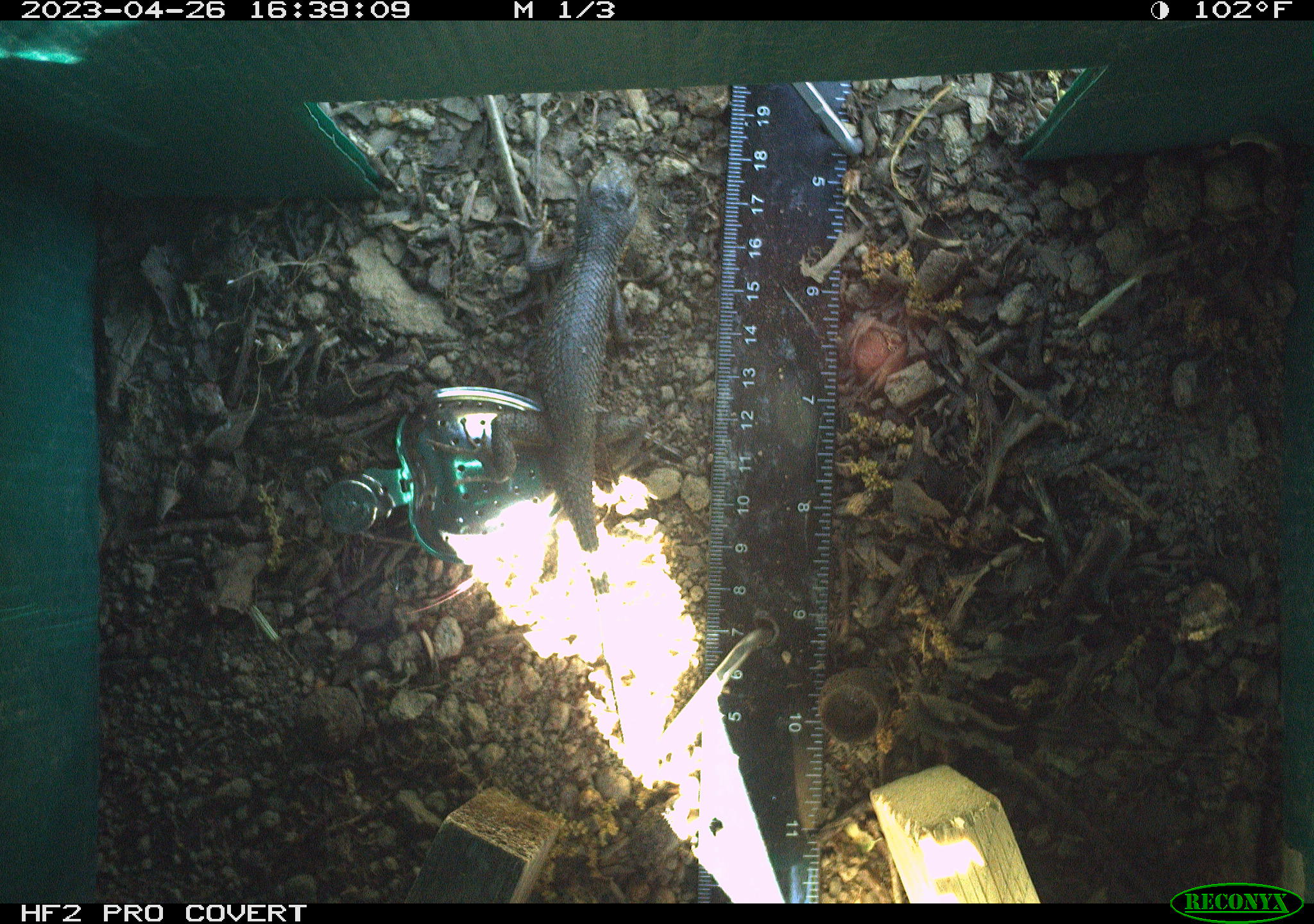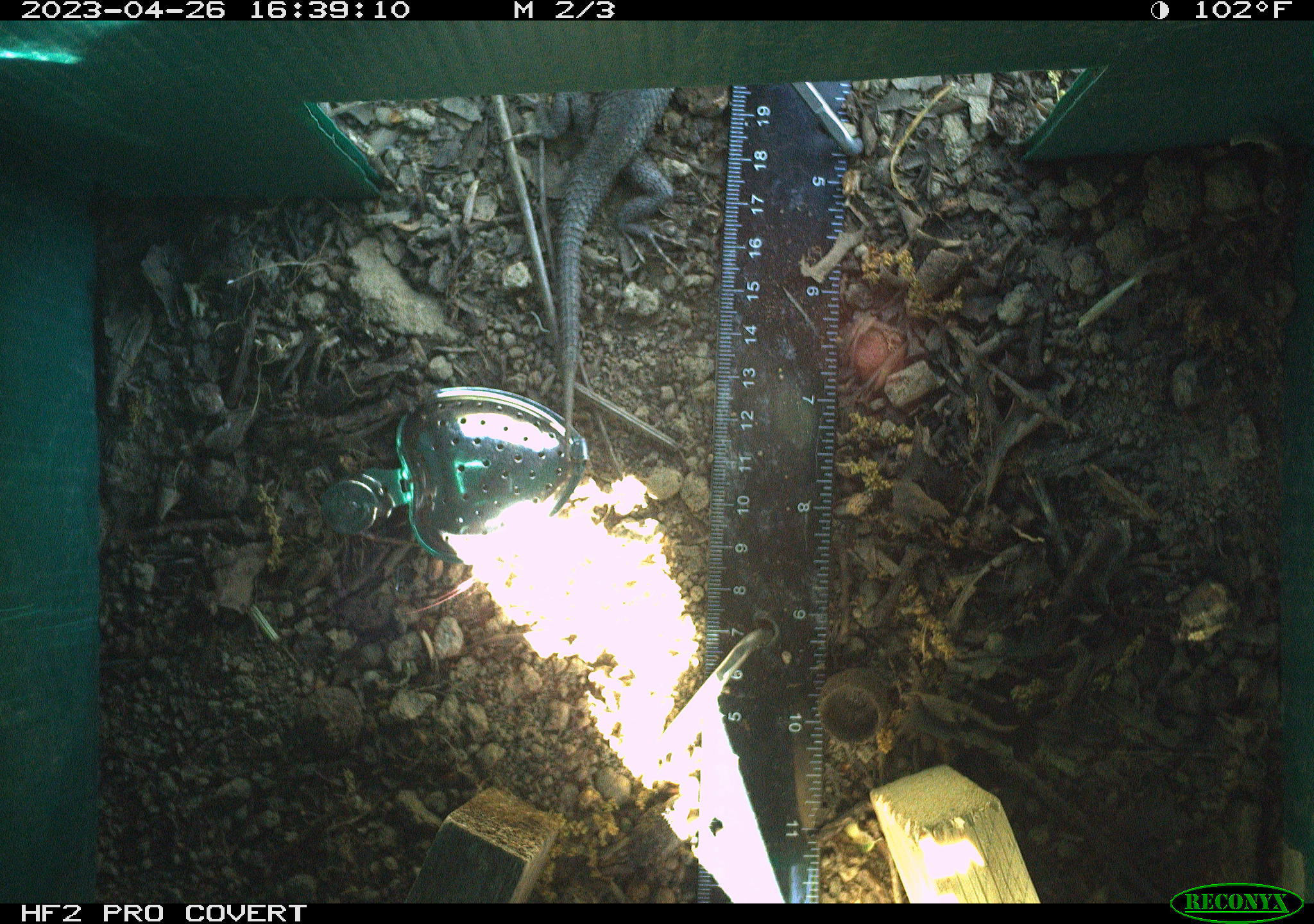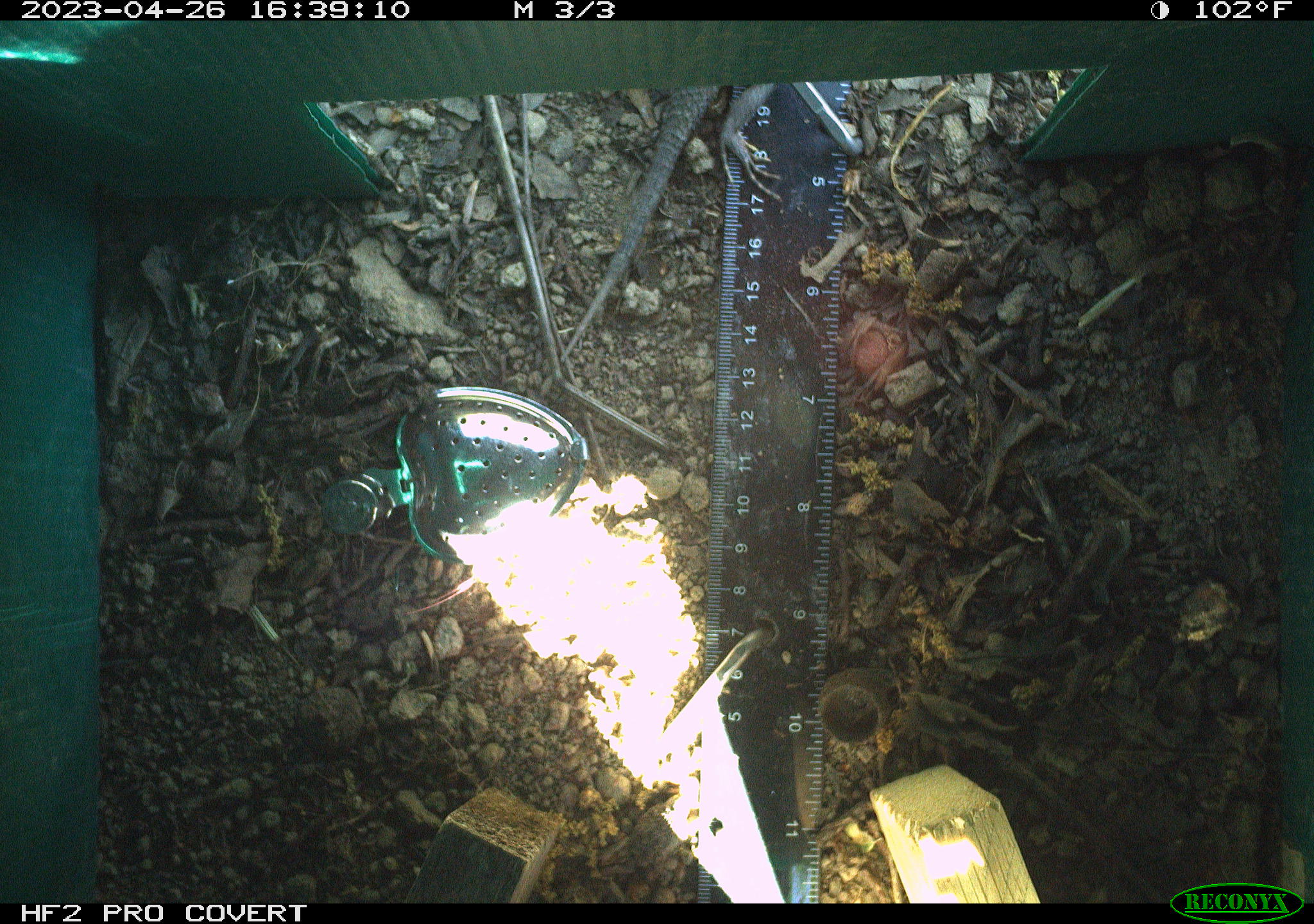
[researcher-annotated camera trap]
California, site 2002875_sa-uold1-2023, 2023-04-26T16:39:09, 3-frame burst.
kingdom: Animalia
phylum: Chordata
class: Reptilia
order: Squamata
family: Phrynosomatidae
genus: Sceloporus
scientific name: Sceloporus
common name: spiny lizards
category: sceloporus species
Sceloporus species (spiny lizards) (Sceloporus).